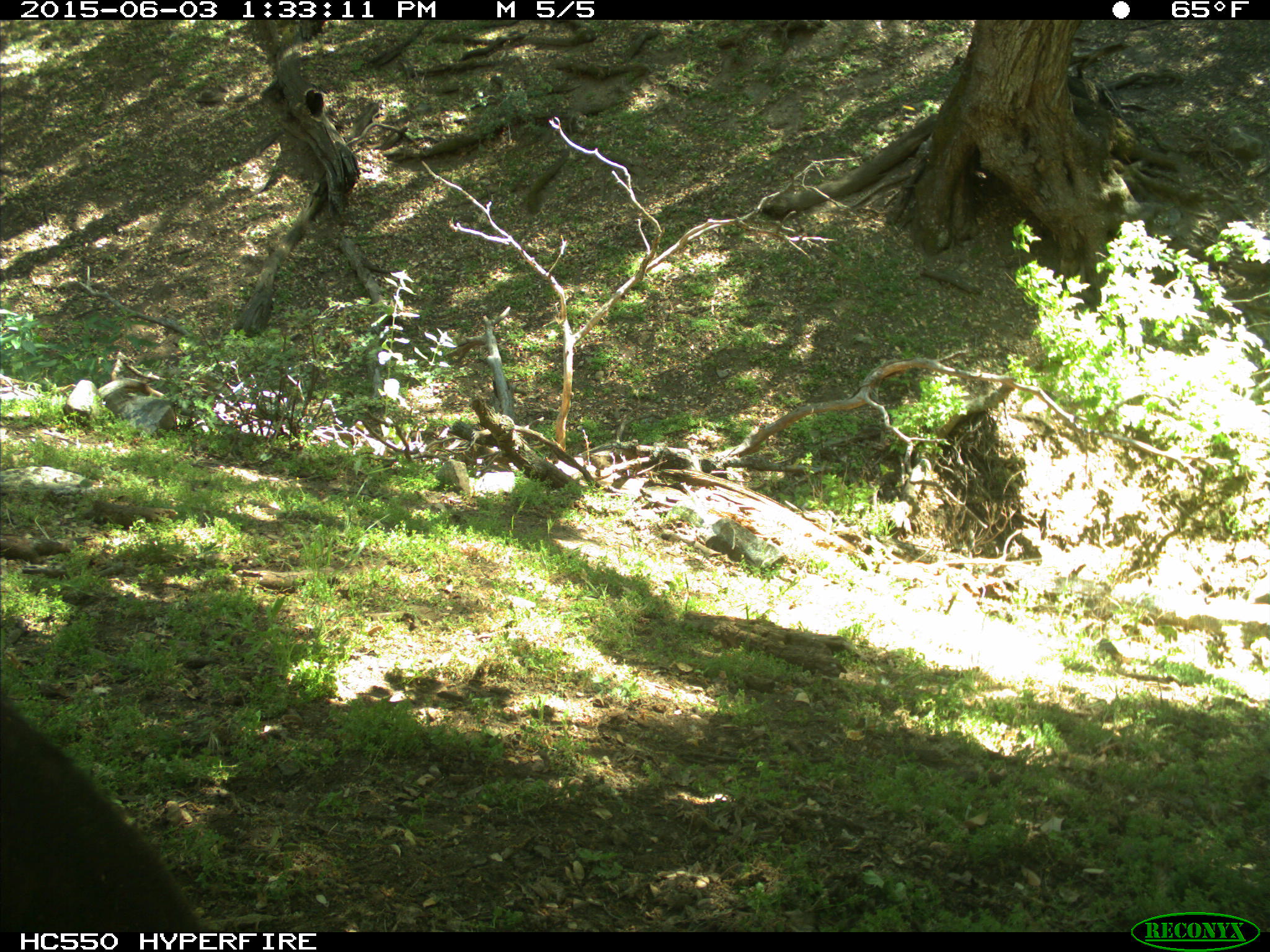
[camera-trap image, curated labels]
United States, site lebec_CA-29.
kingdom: Animalia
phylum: Chordata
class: Mammalia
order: Artiodactyla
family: Bovidae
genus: Bos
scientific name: Bos taurus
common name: domestic cow